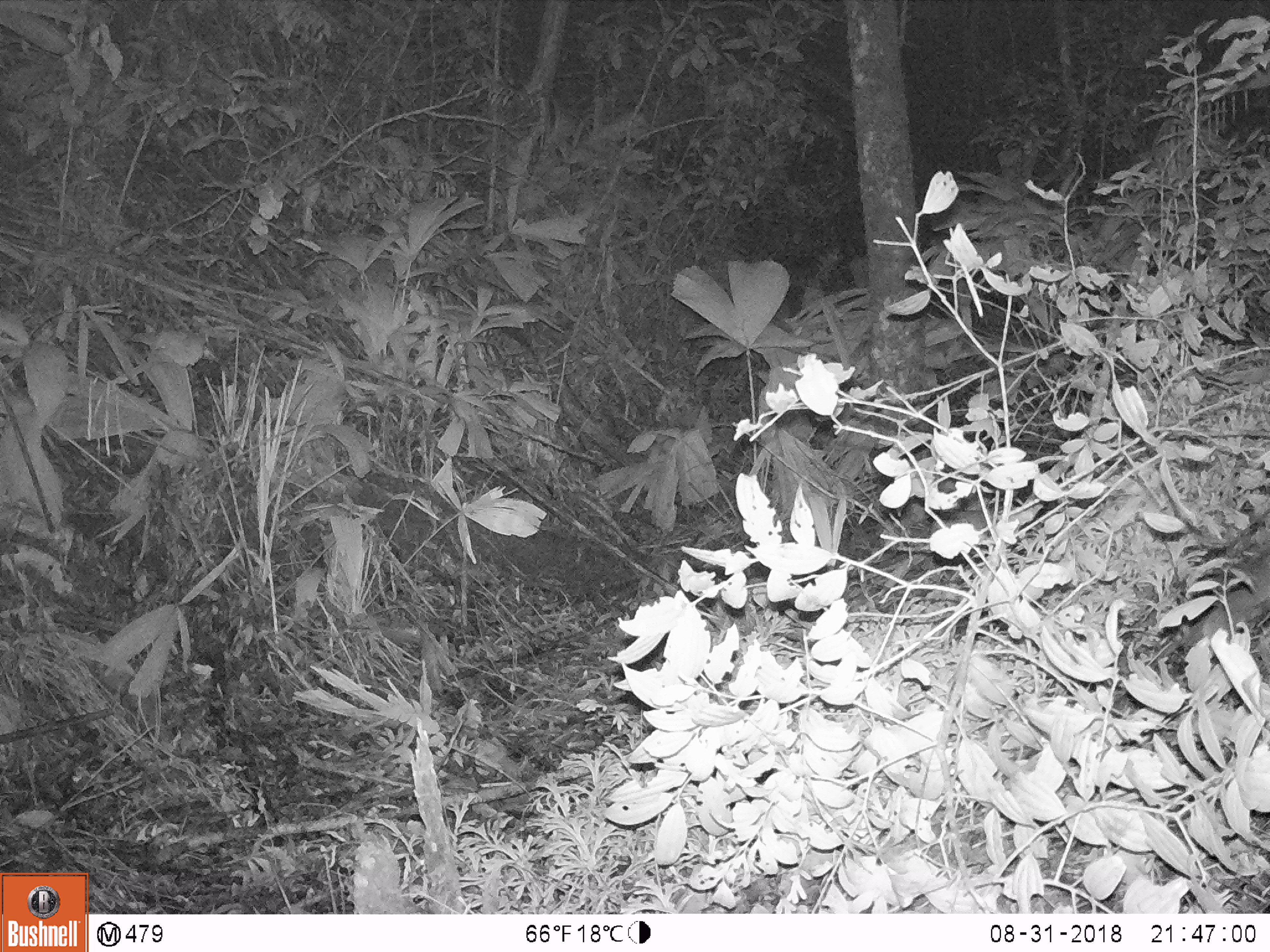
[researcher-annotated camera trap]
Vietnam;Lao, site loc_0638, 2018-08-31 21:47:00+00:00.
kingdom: Animalia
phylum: Chordata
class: Mammalia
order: Rodentia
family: Muridae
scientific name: Muridae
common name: old-world mice and rats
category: unidentified murid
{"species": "unidentified murid (old-world mice and rats) (Muridae)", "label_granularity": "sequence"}